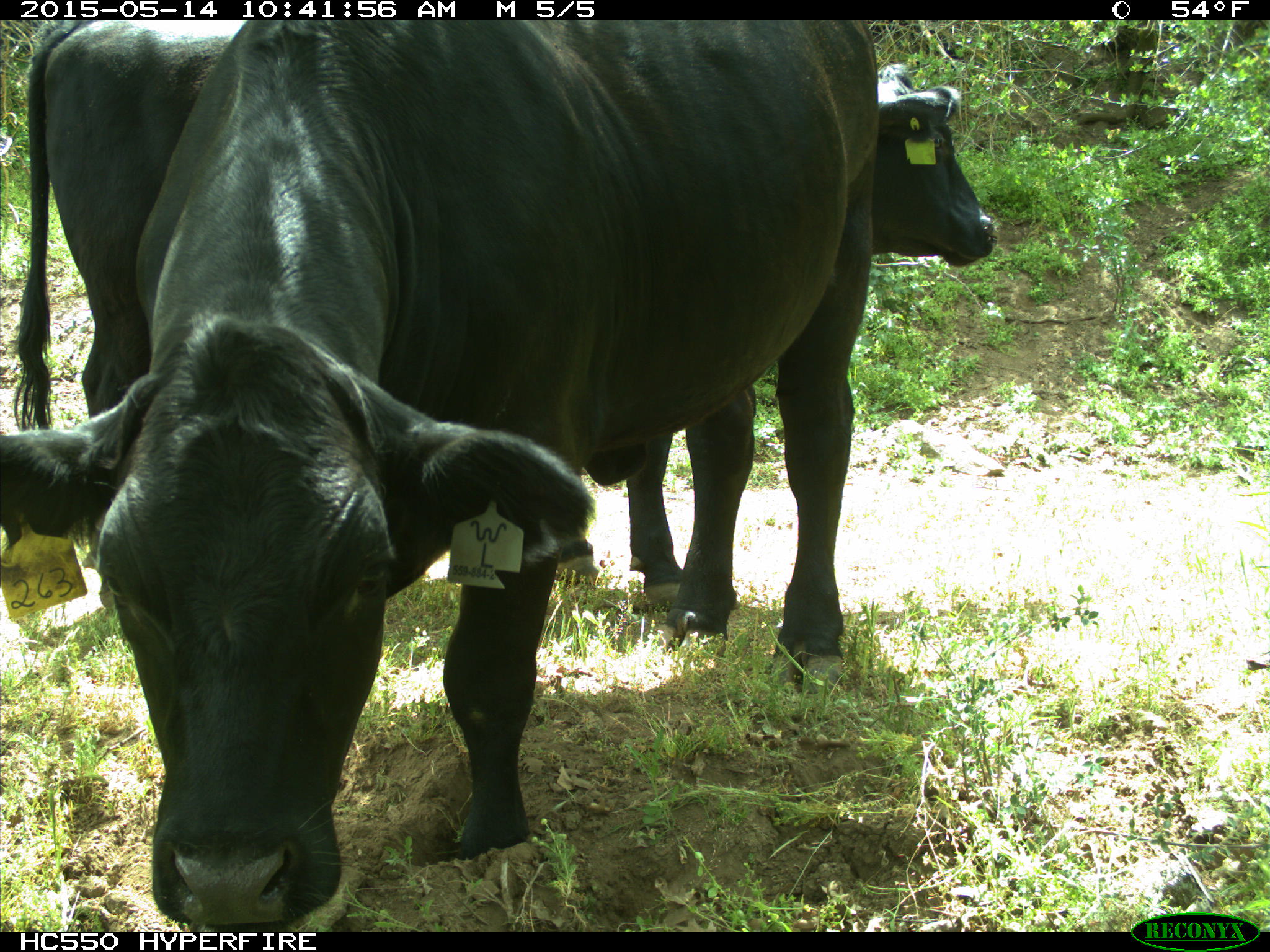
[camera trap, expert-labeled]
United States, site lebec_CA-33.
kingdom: Animalia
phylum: Chordata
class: Mammalia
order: Artiodactyla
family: Bovidae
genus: Bos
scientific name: Bos taurus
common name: domestic cow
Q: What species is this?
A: Bos taurus (domestic cow).